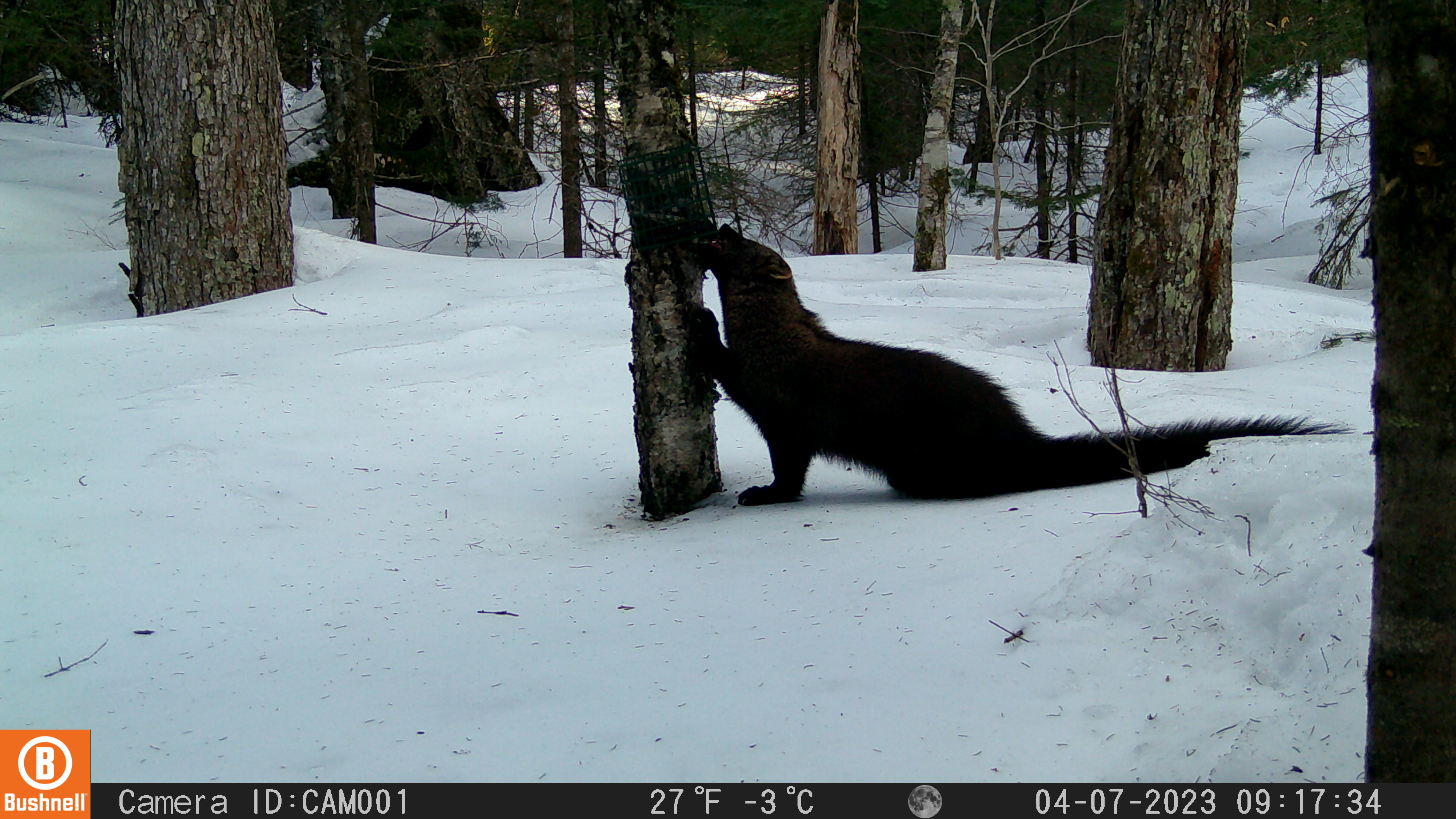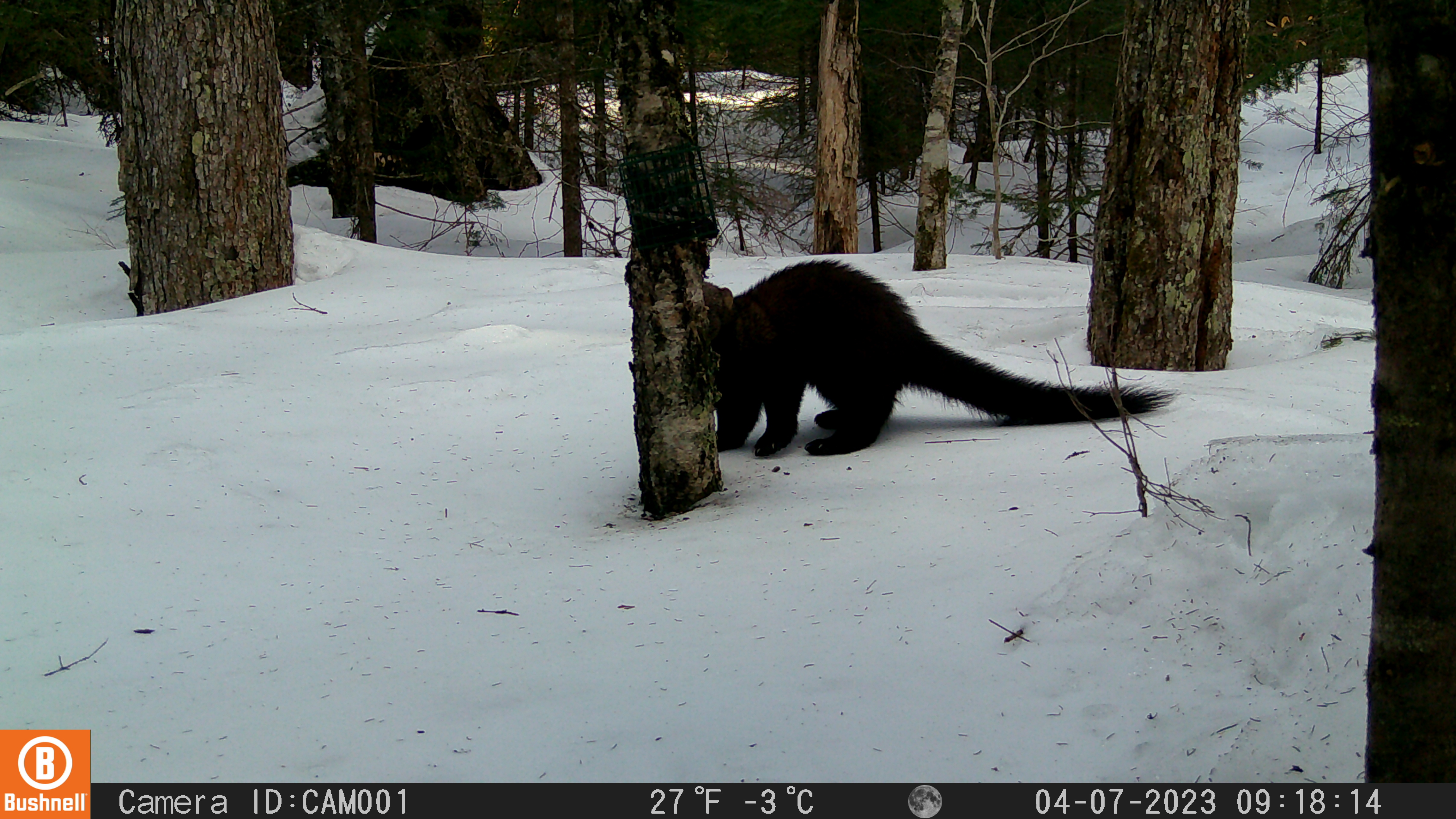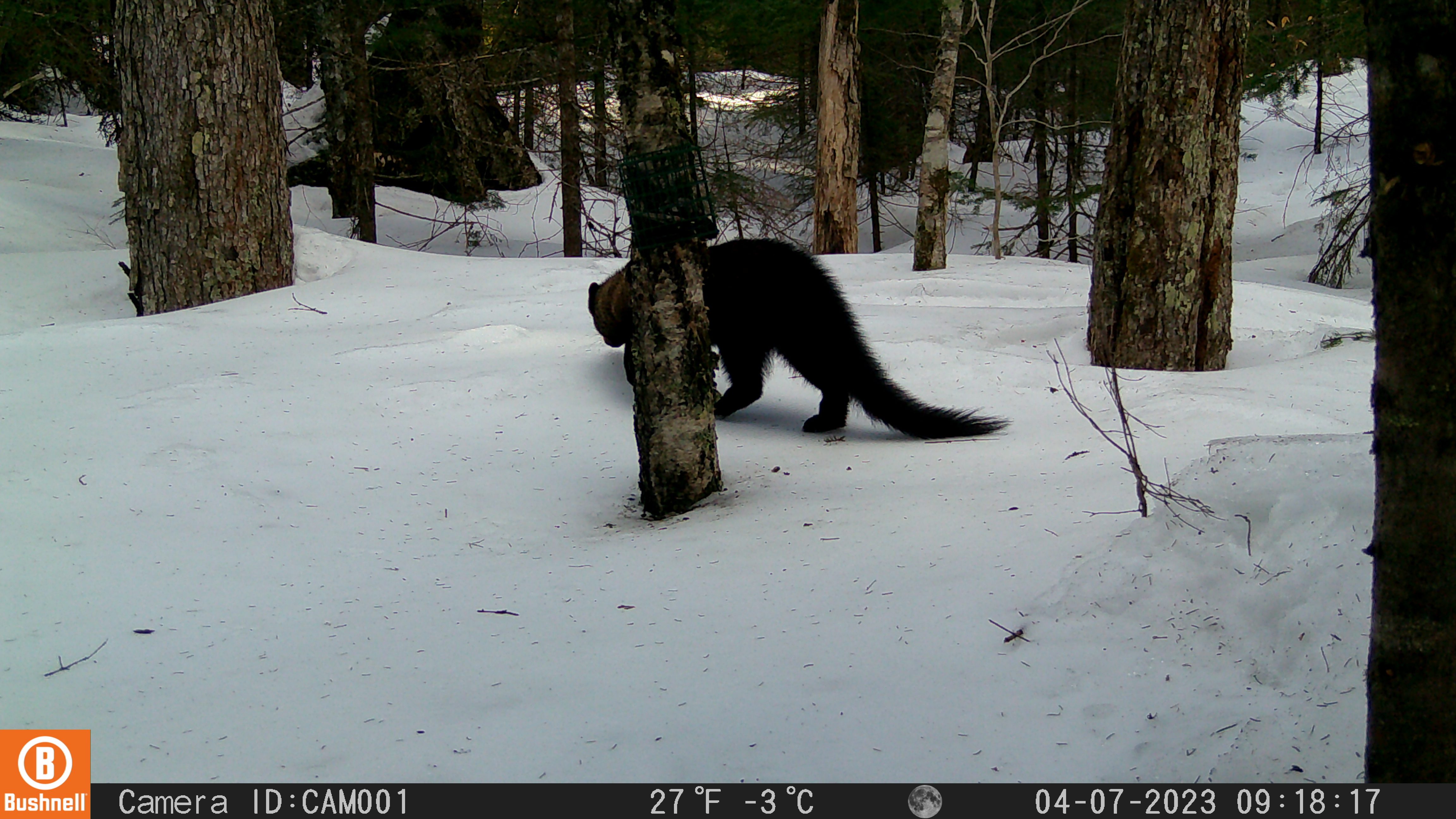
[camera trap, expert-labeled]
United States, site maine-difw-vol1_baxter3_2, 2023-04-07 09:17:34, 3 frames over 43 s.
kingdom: Animalia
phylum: Chordata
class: Mammalia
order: Carnivora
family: Mustelidae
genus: Pekania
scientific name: Pekania pennanti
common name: fisher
Fisher (Pekania pennanti).